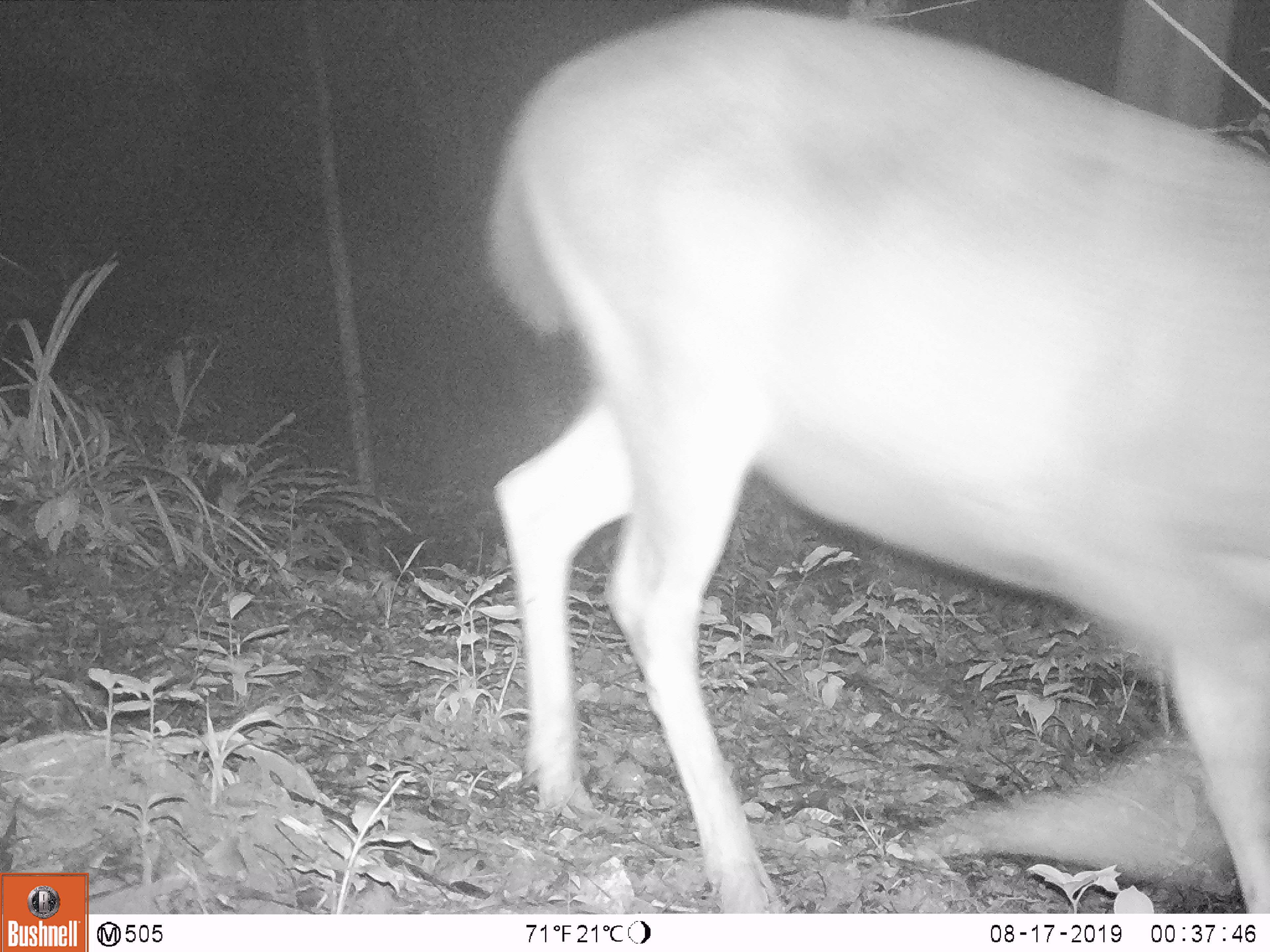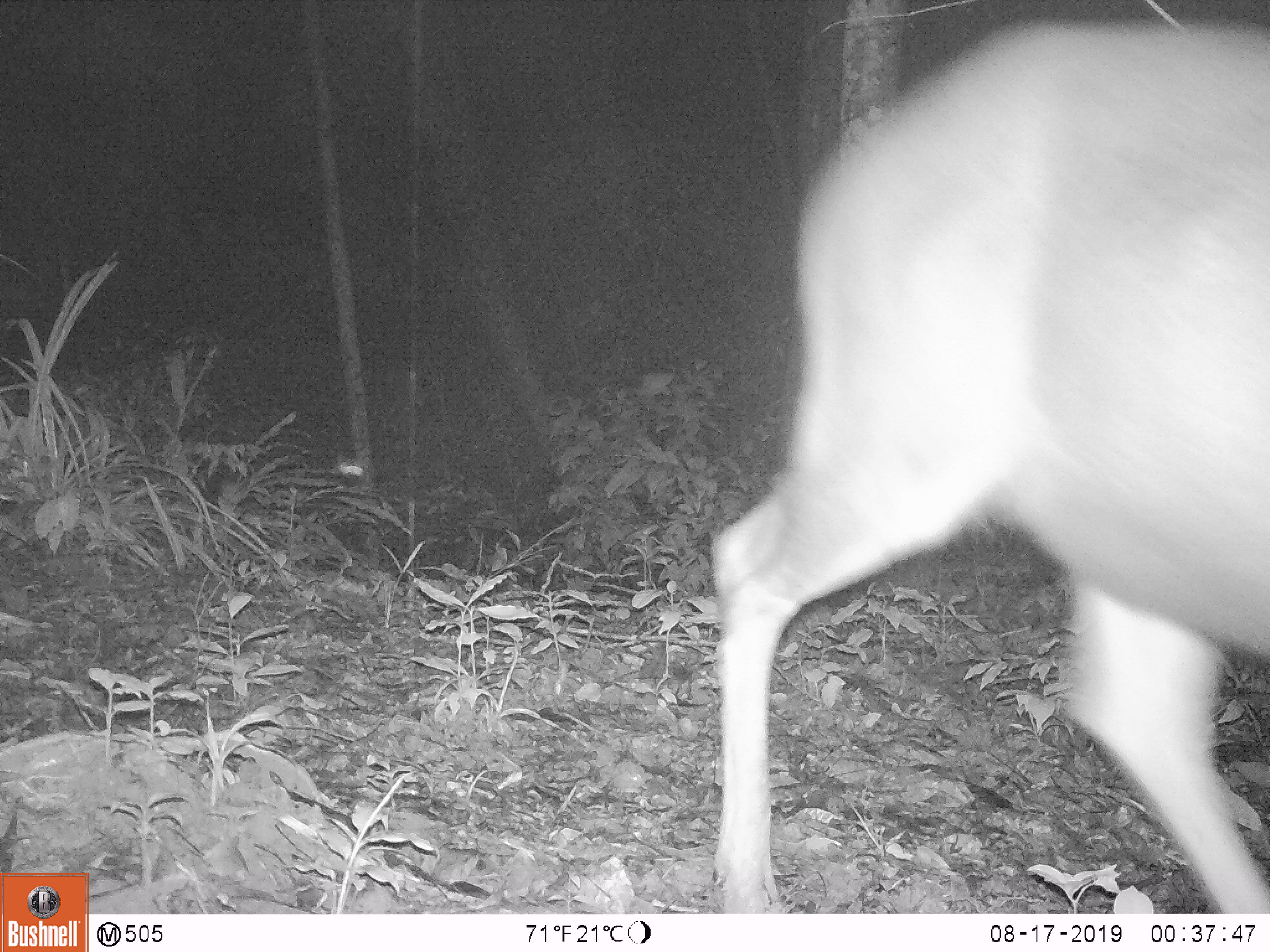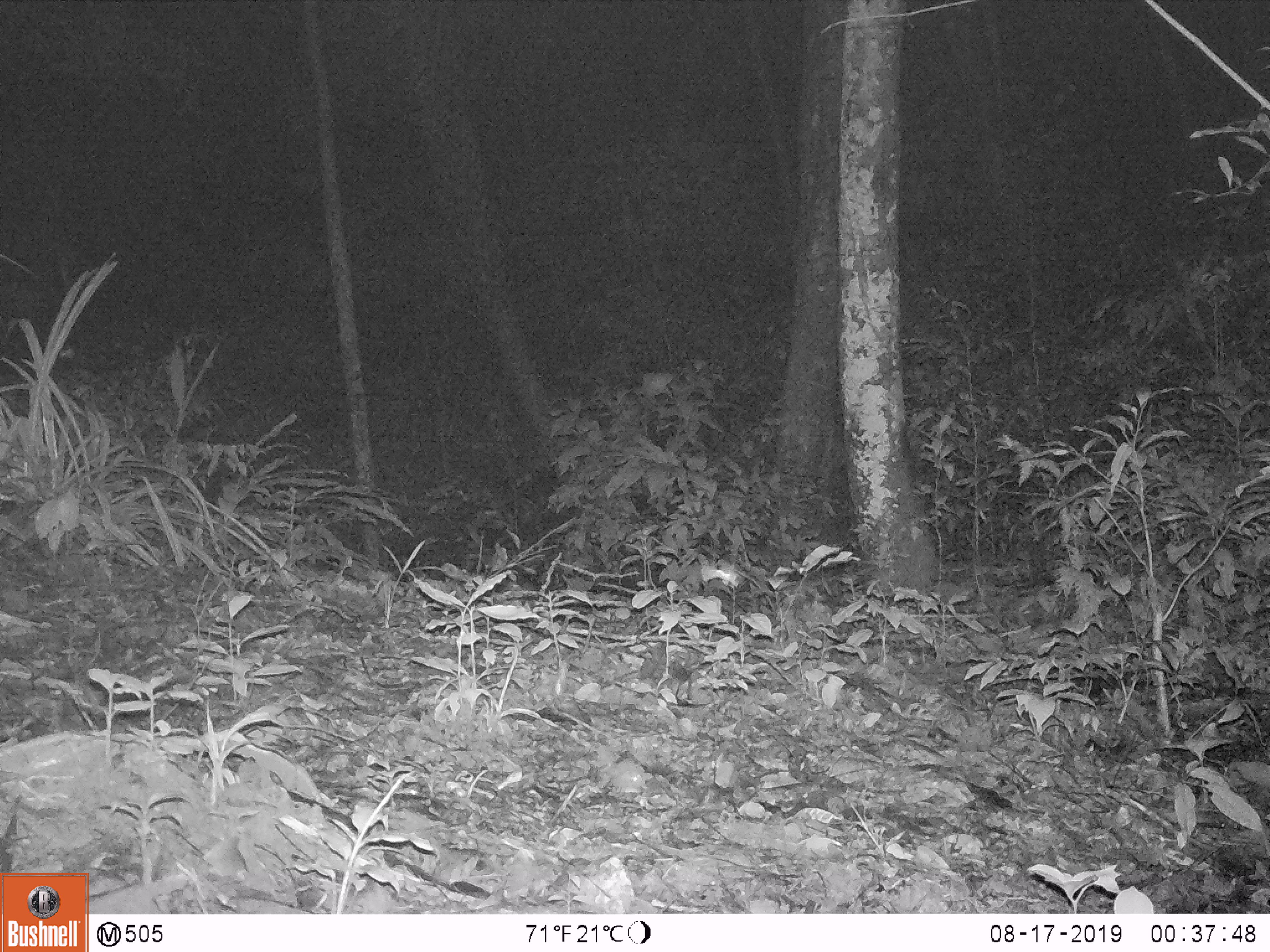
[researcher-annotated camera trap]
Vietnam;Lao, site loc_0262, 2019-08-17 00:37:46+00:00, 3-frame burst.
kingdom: Animalia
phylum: Chordata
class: Mammalia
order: Artiodactyla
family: Cervidae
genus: Rusa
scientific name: Rusa unicolor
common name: sambar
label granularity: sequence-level